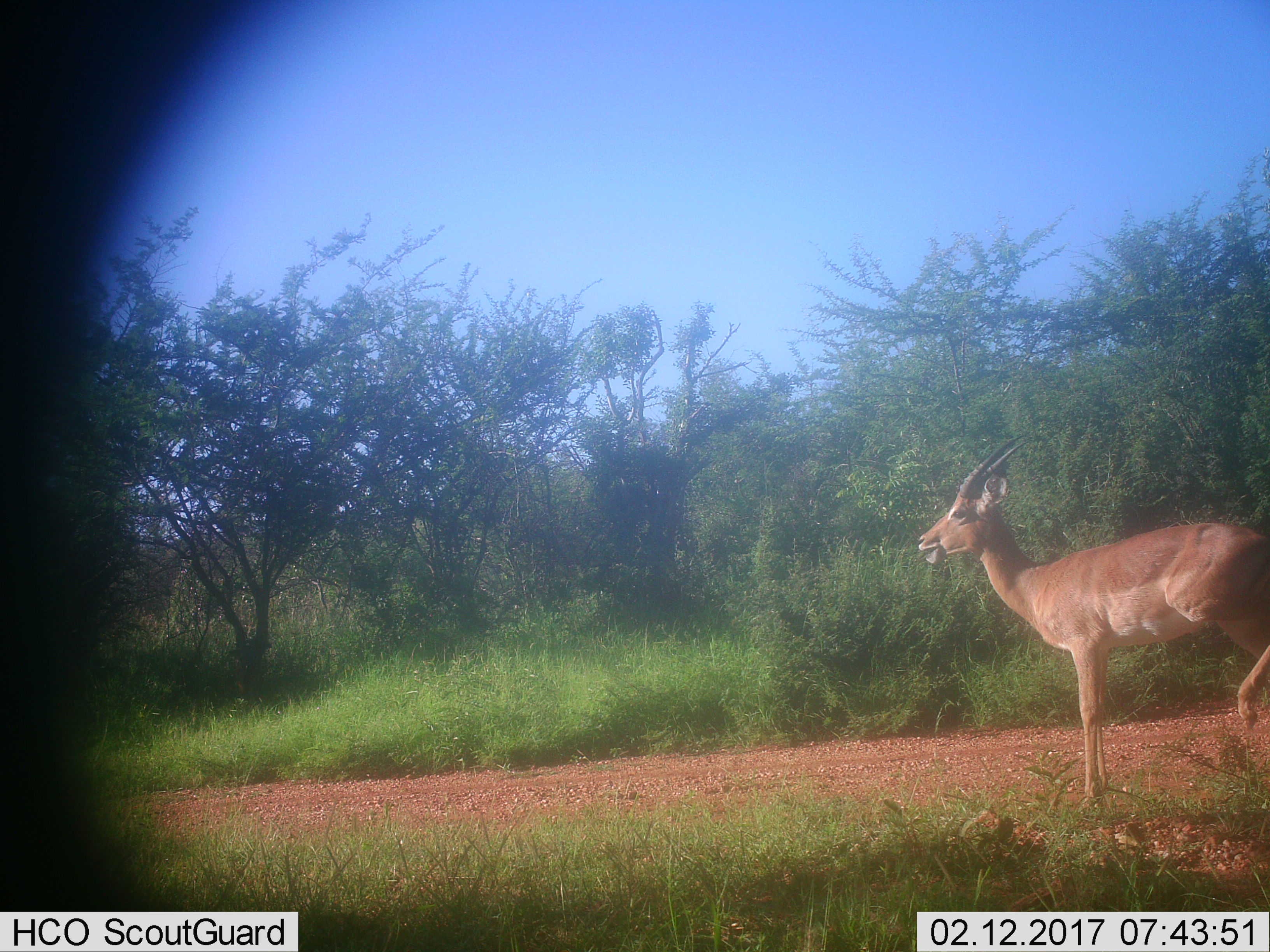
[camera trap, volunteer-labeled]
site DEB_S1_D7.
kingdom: Animalia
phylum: Chordata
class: Mammalia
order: Artiodactyla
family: Bovidae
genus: Aepyceros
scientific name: Aepyceros melampus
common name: impala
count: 1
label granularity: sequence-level